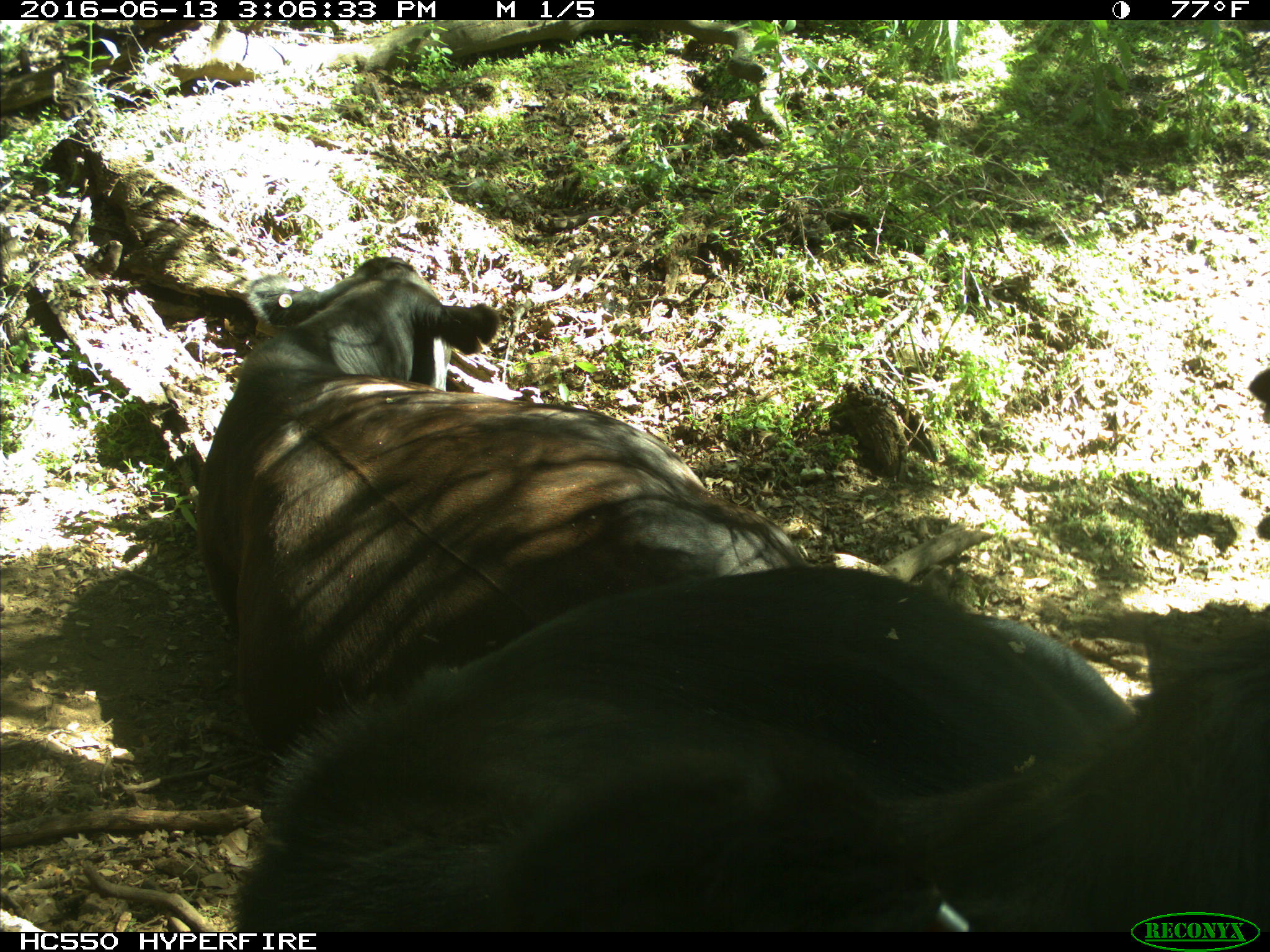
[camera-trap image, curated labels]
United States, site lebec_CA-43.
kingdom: Animalia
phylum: Chordata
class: Mammalia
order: Artiodactyla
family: Bovidae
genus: Bos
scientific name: Bos taurus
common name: domestic cow